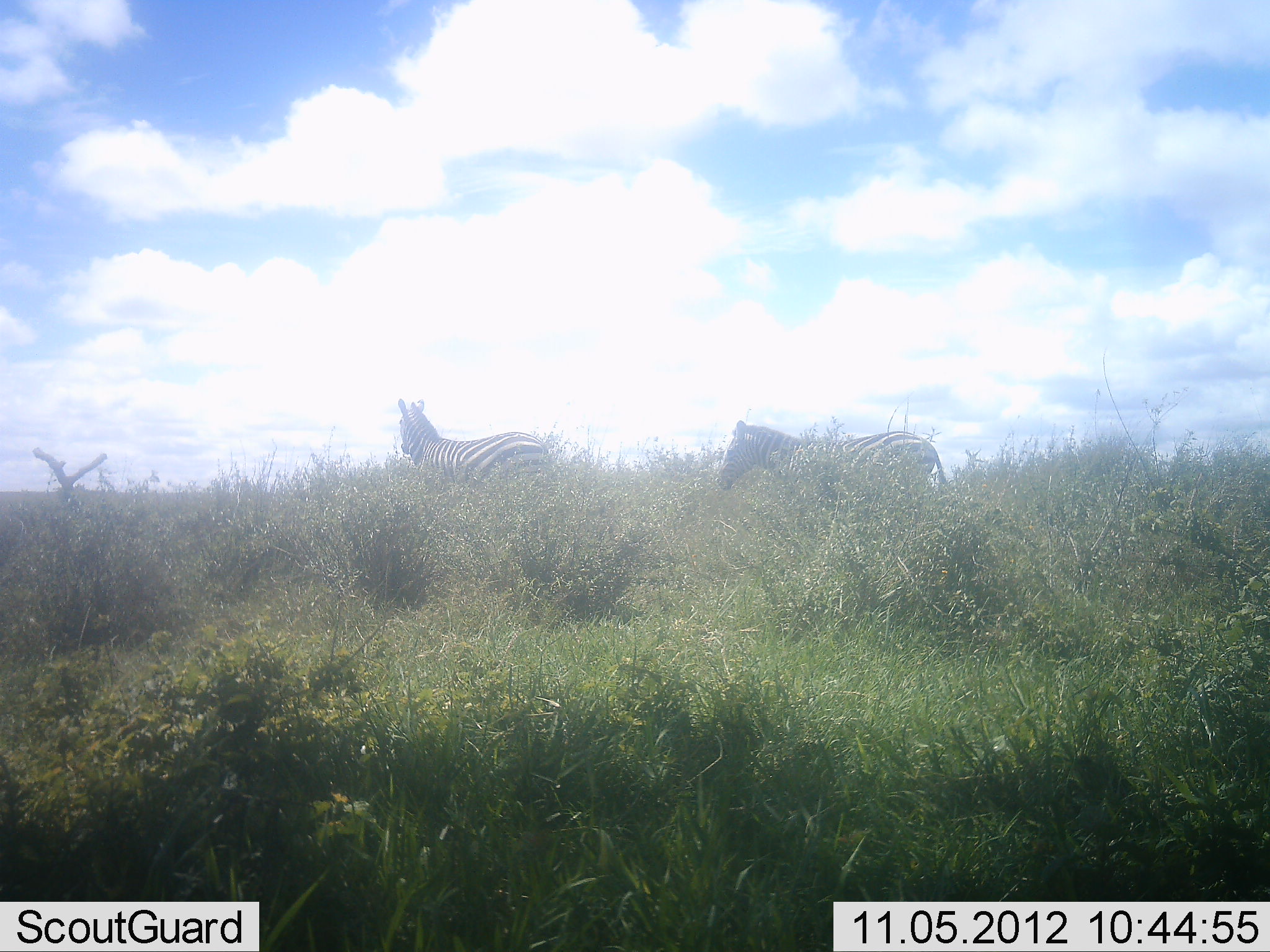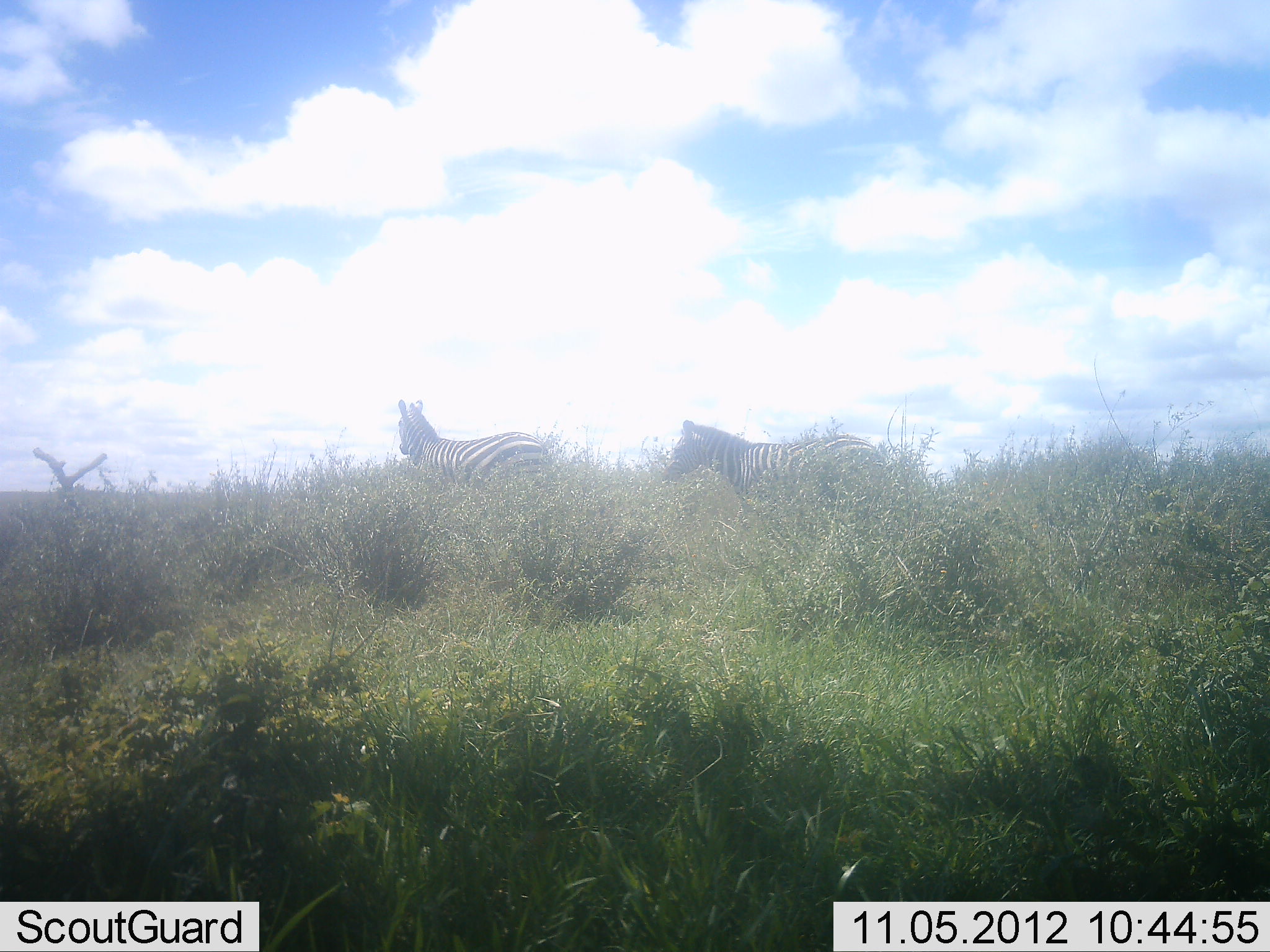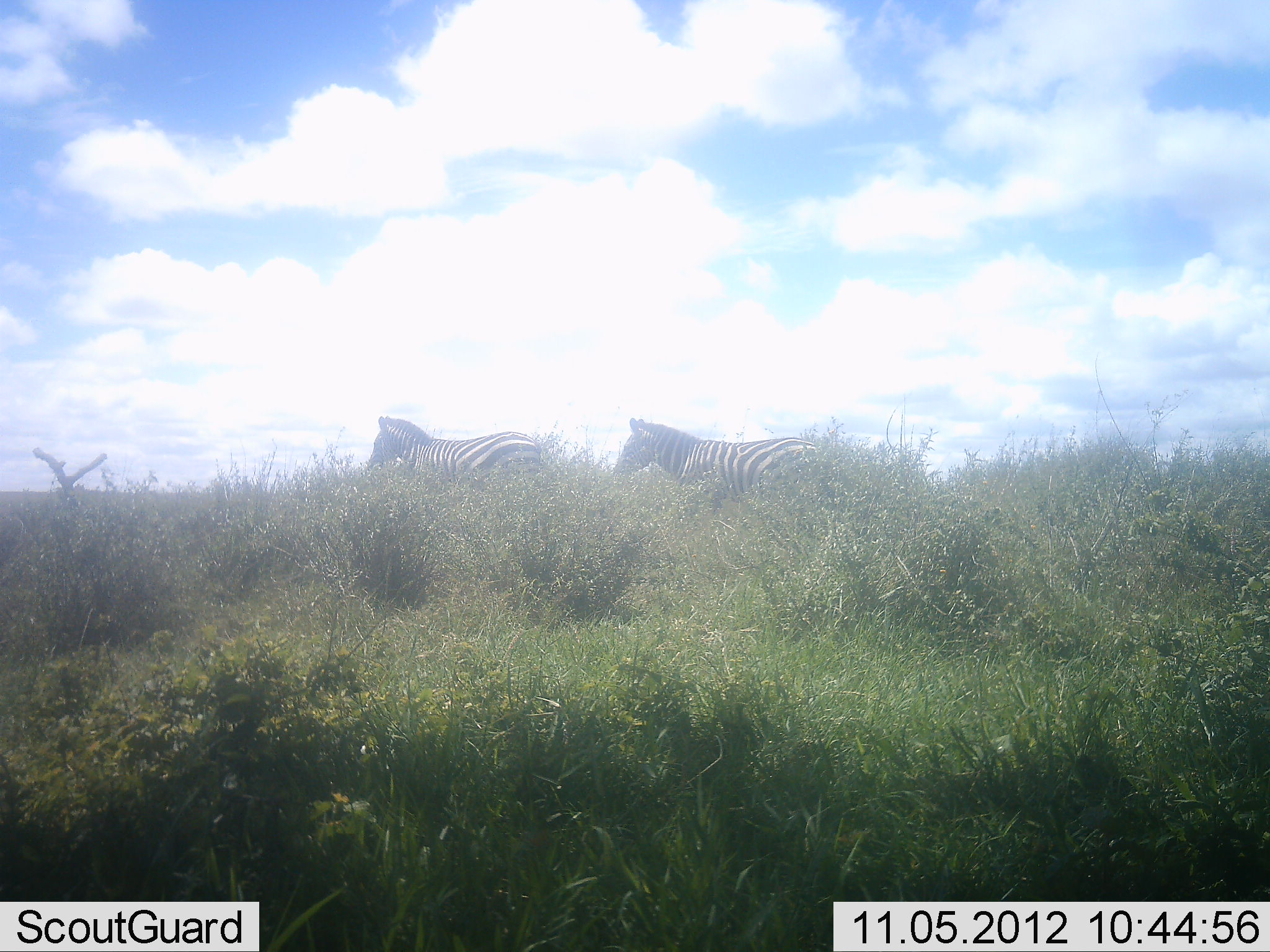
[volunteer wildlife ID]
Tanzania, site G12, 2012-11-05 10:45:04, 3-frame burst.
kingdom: Animalia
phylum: Chordata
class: Mammalia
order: Perissodactyla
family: Equidae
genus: Equus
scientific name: Equus quagga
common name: plains zebra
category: zebra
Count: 2.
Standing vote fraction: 60%.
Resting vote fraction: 0%.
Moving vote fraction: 90%.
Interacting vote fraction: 10%.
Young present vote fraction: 0%.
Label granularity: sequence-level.